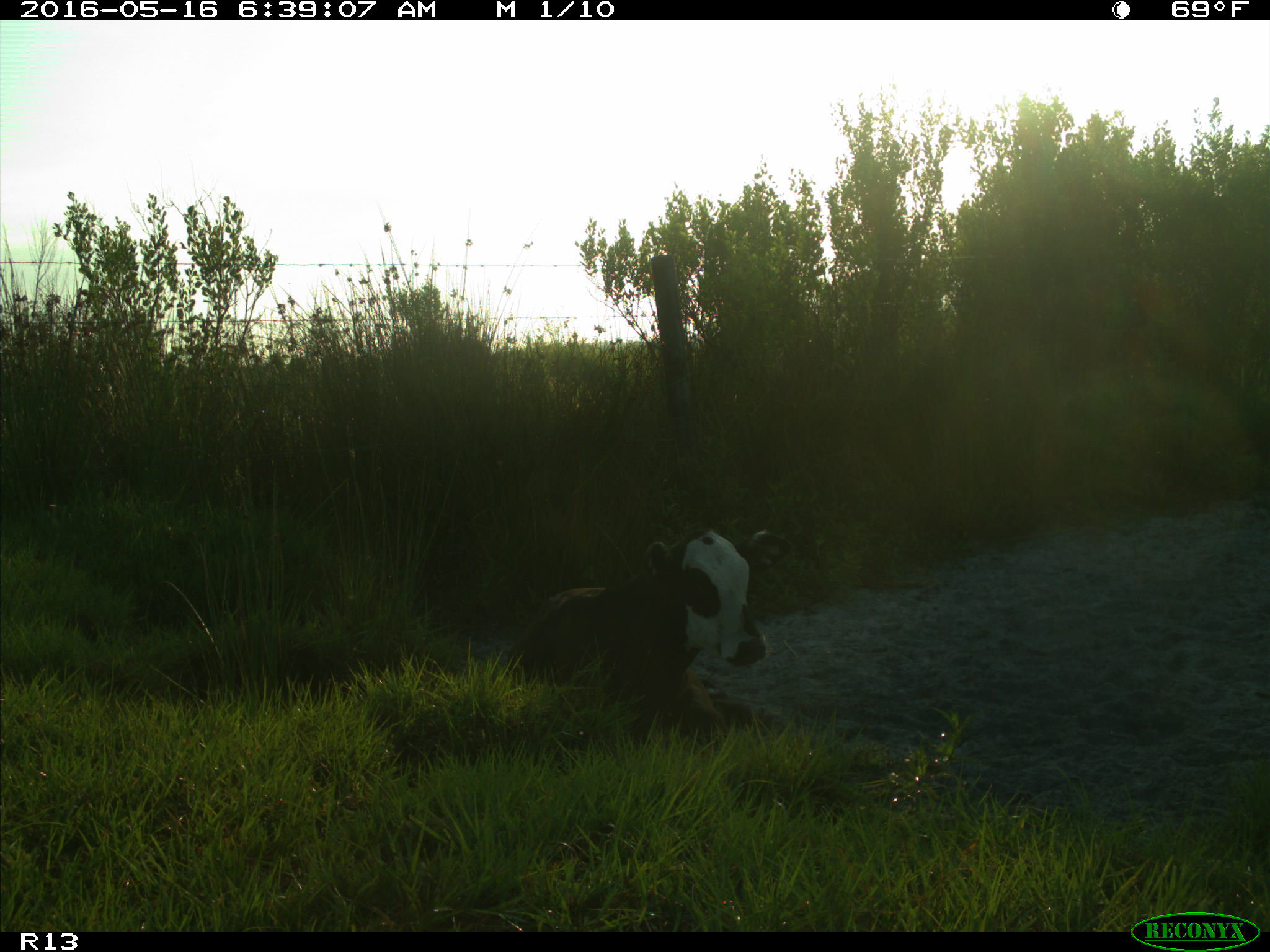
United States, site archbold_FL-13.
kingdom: Animalia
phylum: Chordata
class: Mammalia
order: Artiodactyla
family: Bovidae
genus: Bos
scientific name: Bos taurus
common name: domestic cow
Bos taurus (domestic cow).